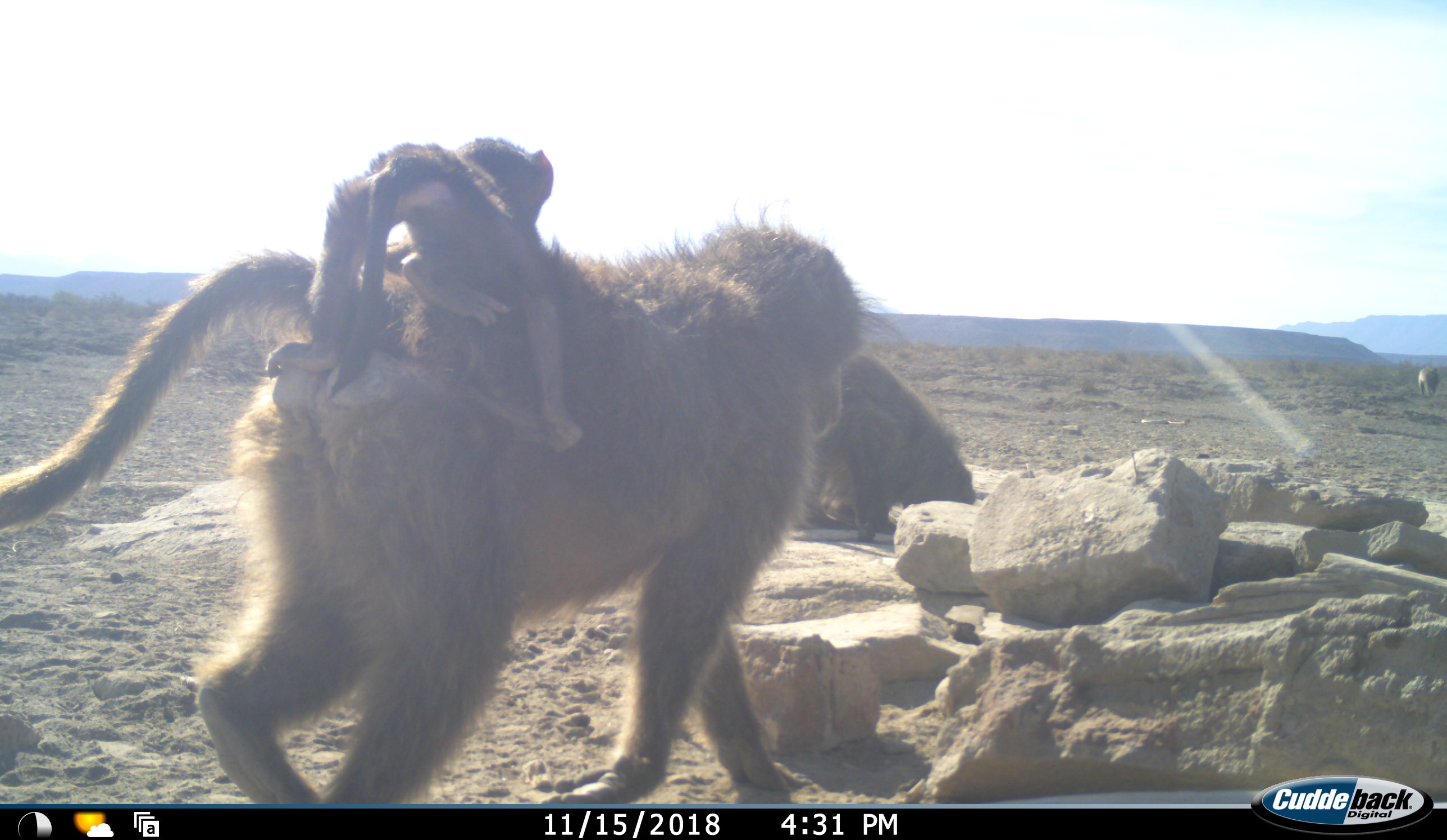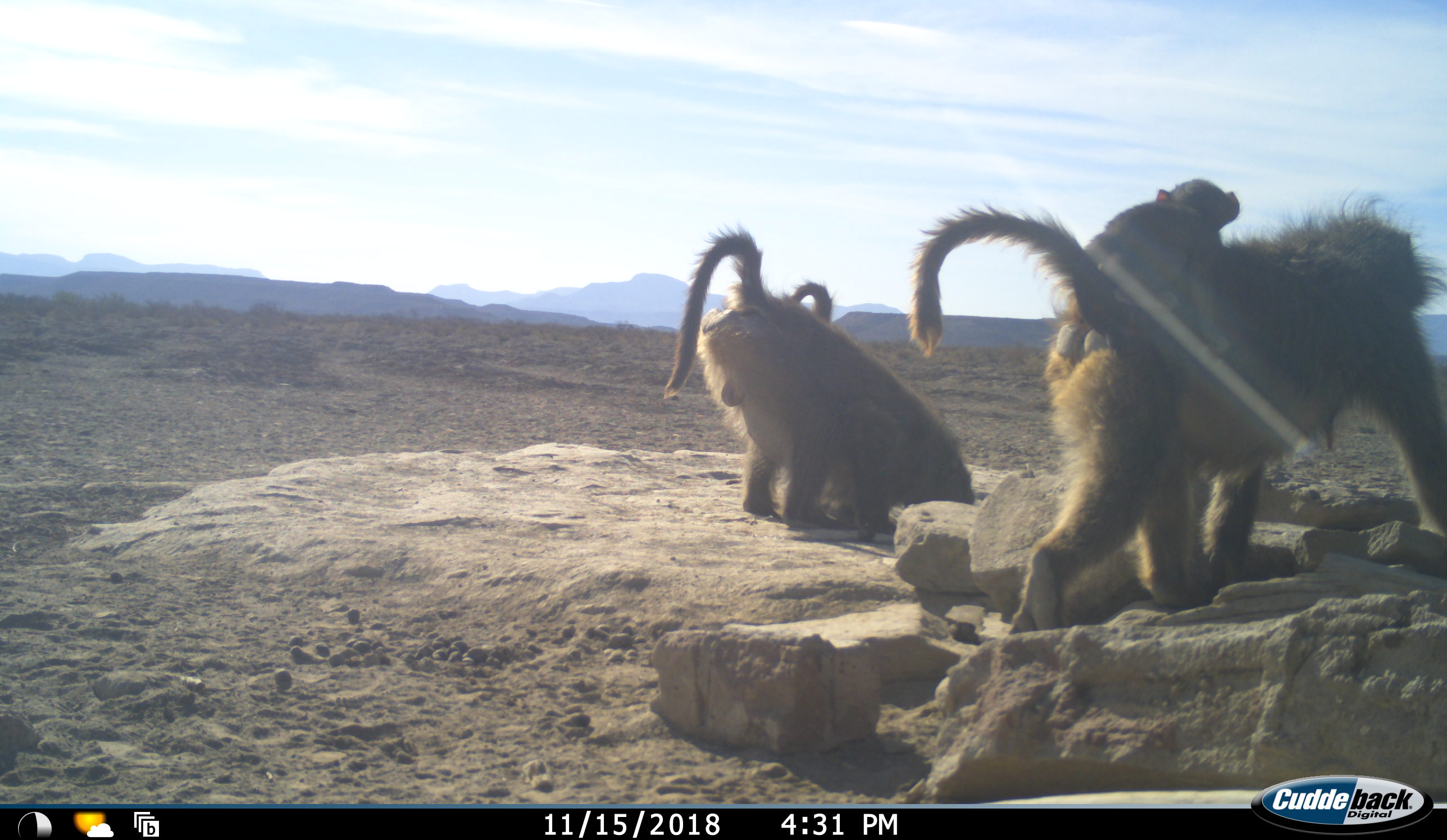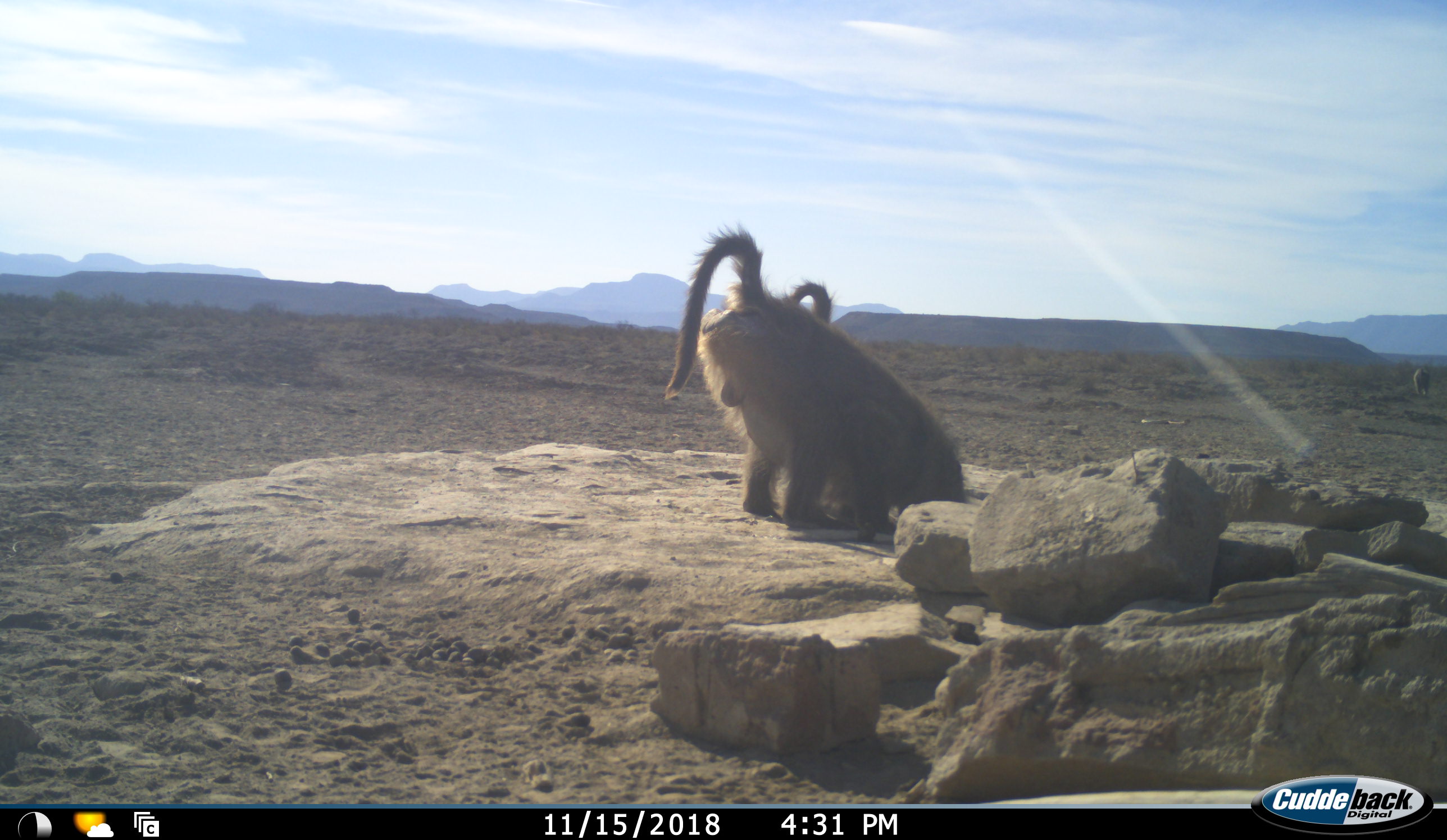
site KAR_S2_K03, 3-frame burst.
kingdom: Animalia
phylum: Chordata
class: Mammalia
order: Primates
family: Cercopithecidae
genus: Papio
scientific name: Papio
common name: baboon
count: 4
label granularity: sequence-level